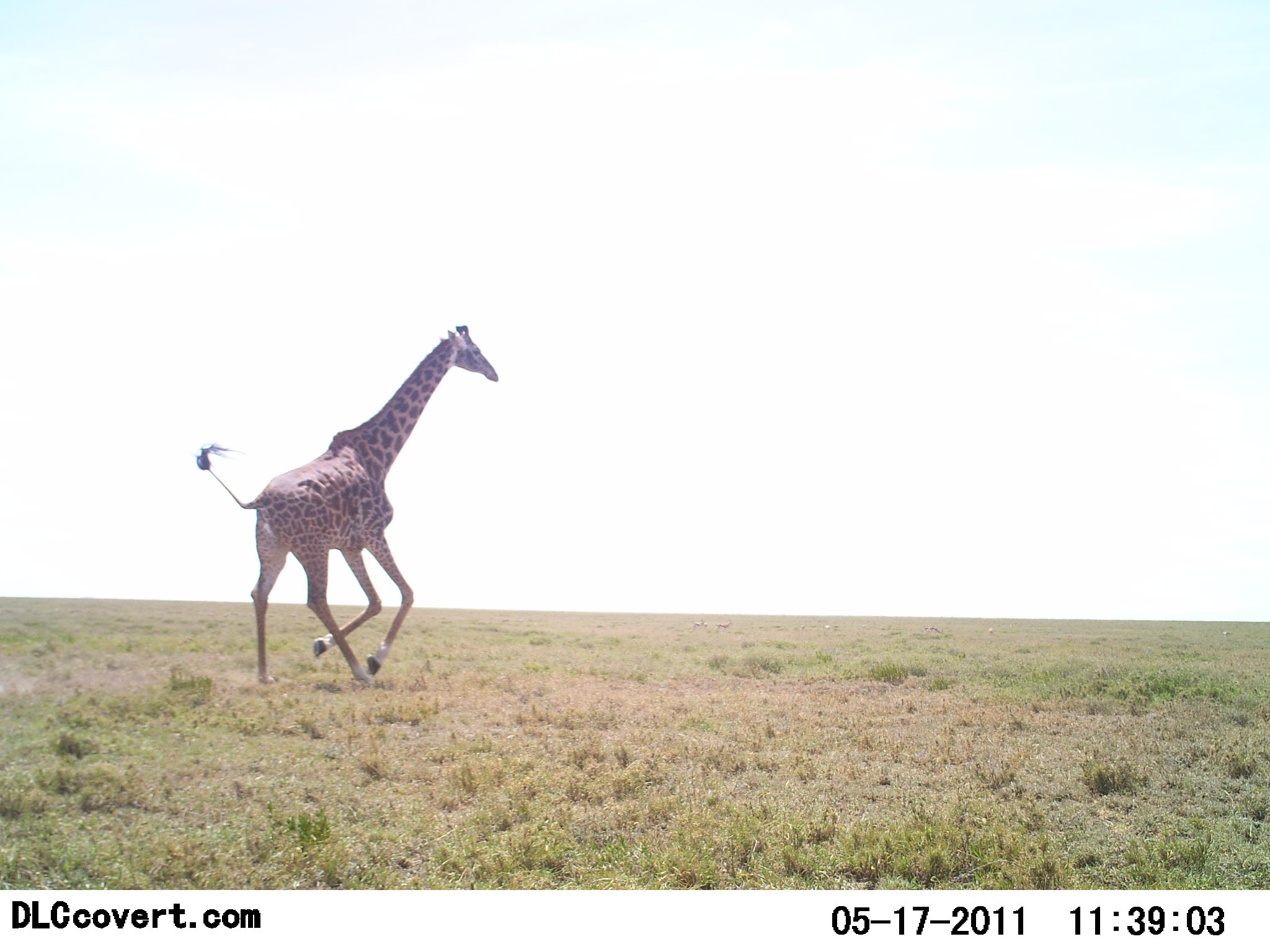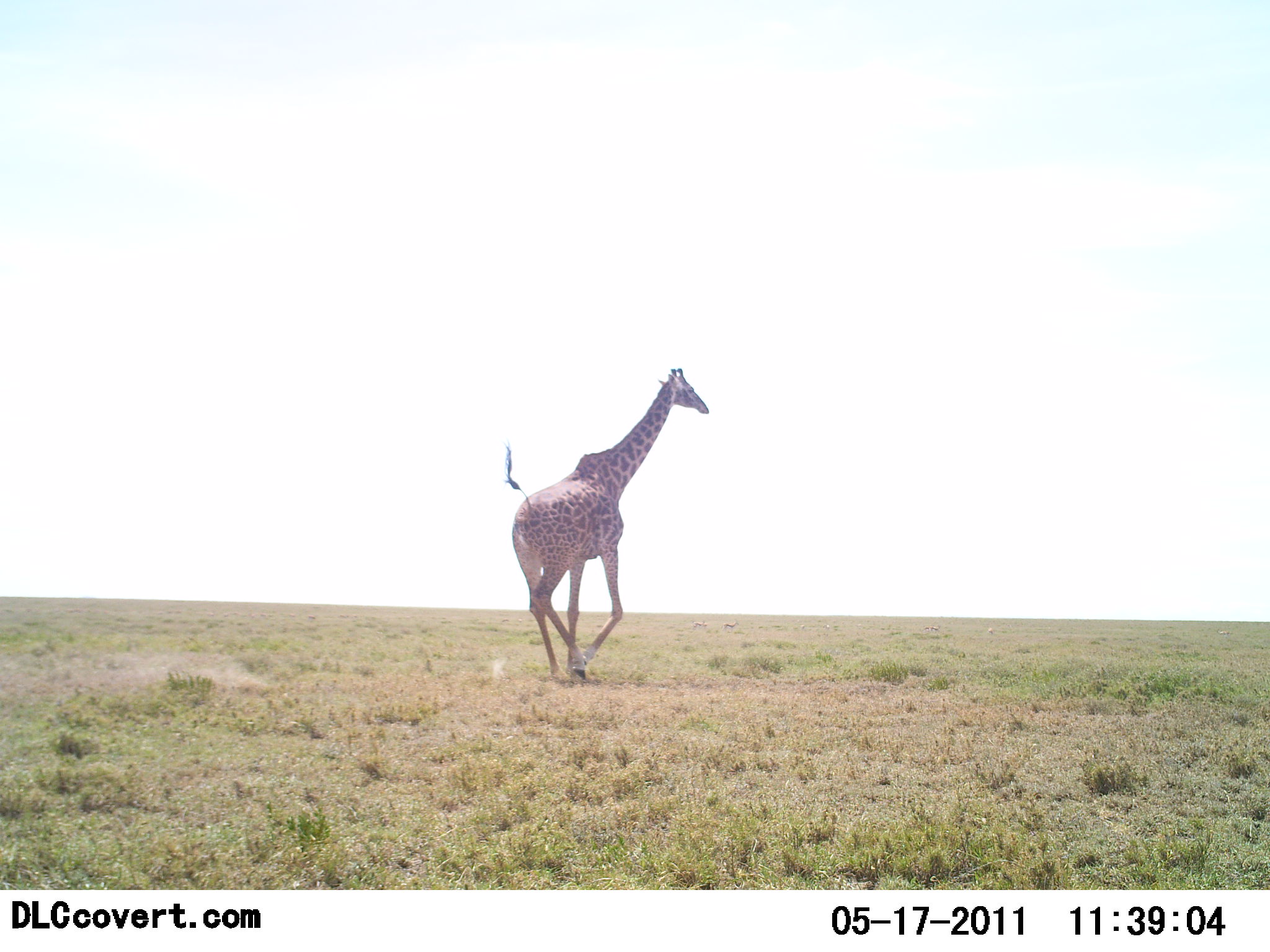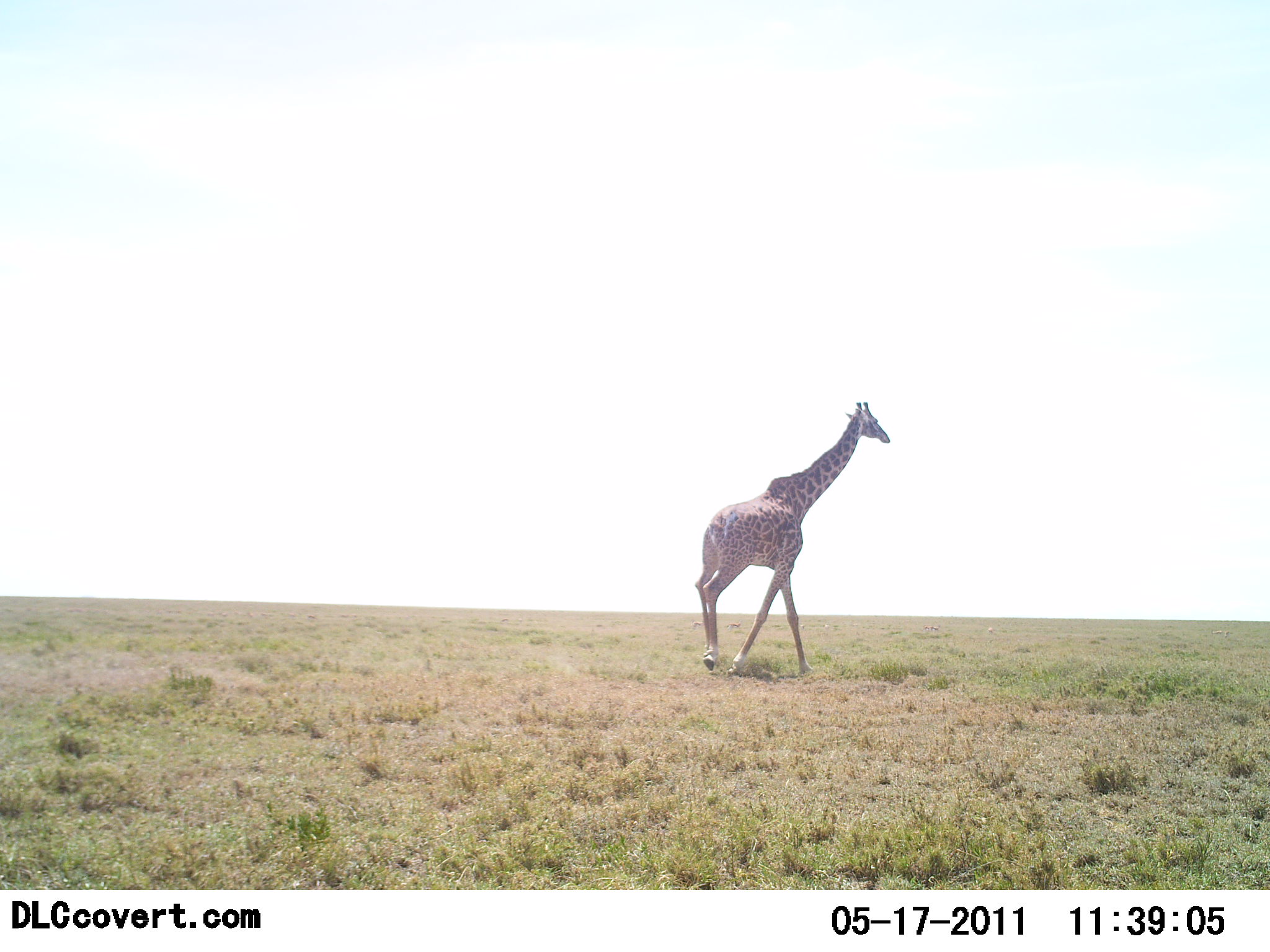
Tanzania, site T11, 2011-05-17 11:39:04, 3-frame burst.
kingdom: Animalia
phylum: Chordata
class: Mammalia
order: Artiodactyla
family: Giraffidae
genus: Giraffa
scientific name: Giraffa camelopardalis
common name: giraffe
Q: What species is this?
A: Giraffe (Giraffa camelopardalis).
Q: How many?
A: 1.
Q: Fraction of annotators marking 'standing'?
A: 0%.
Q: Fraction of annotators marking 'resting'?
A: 0%.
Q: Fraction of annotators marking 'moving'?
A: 100%.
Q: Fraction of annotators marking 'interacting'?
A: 0%.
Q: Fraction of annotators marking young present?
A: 0%.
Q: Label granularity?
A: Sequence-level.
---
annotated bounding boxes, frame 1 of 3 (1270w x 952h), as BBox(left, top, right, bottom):
animal: BBox(193, 323, 502, 686)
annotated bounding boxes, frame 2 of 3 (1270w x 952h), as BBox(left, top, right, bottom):
animal: BBox(502, 367, 711, 683)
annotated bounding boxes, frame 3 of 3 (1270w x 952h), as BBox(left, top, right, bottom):
animal: BBox(693, 400, 893, 682)